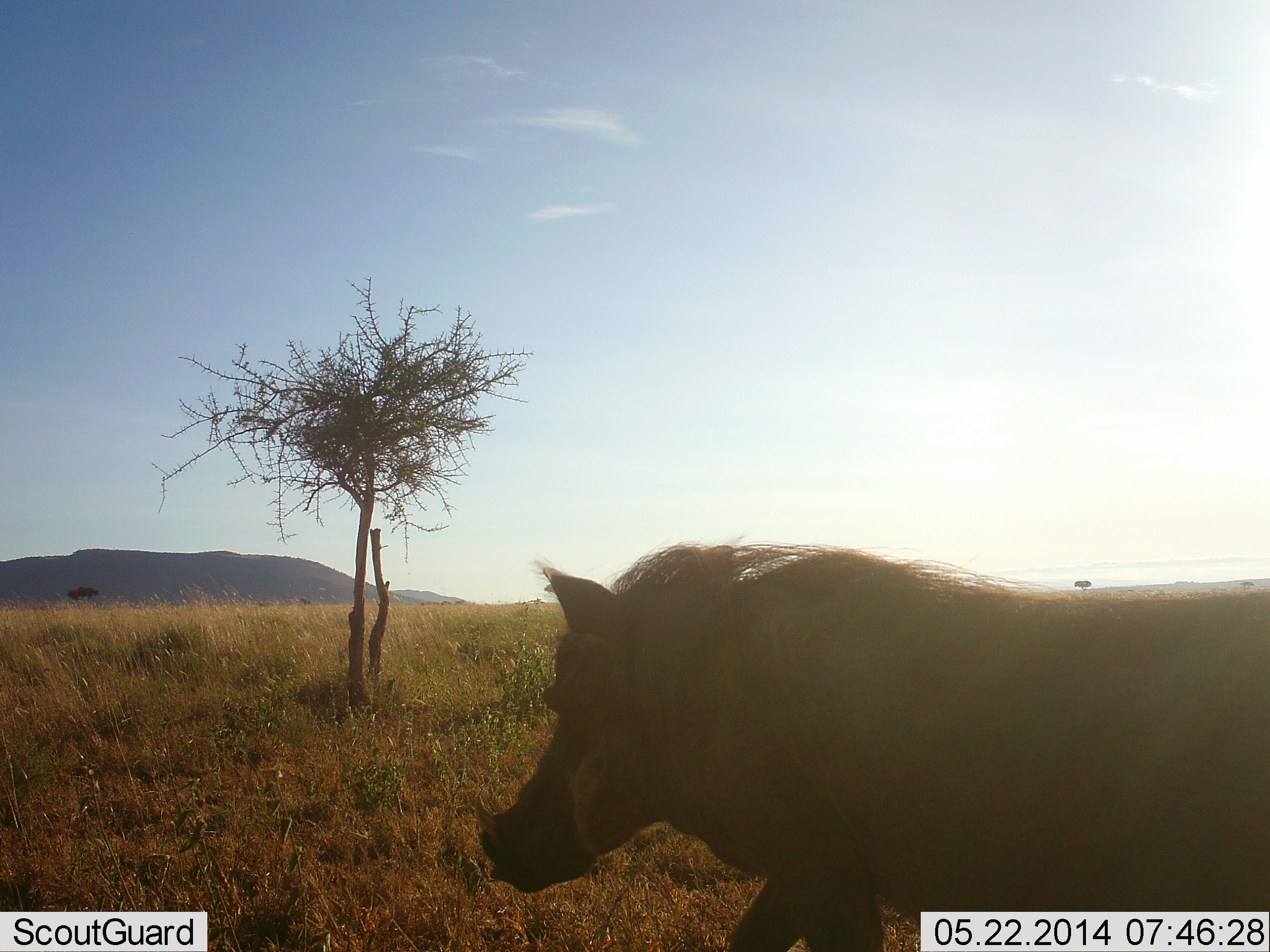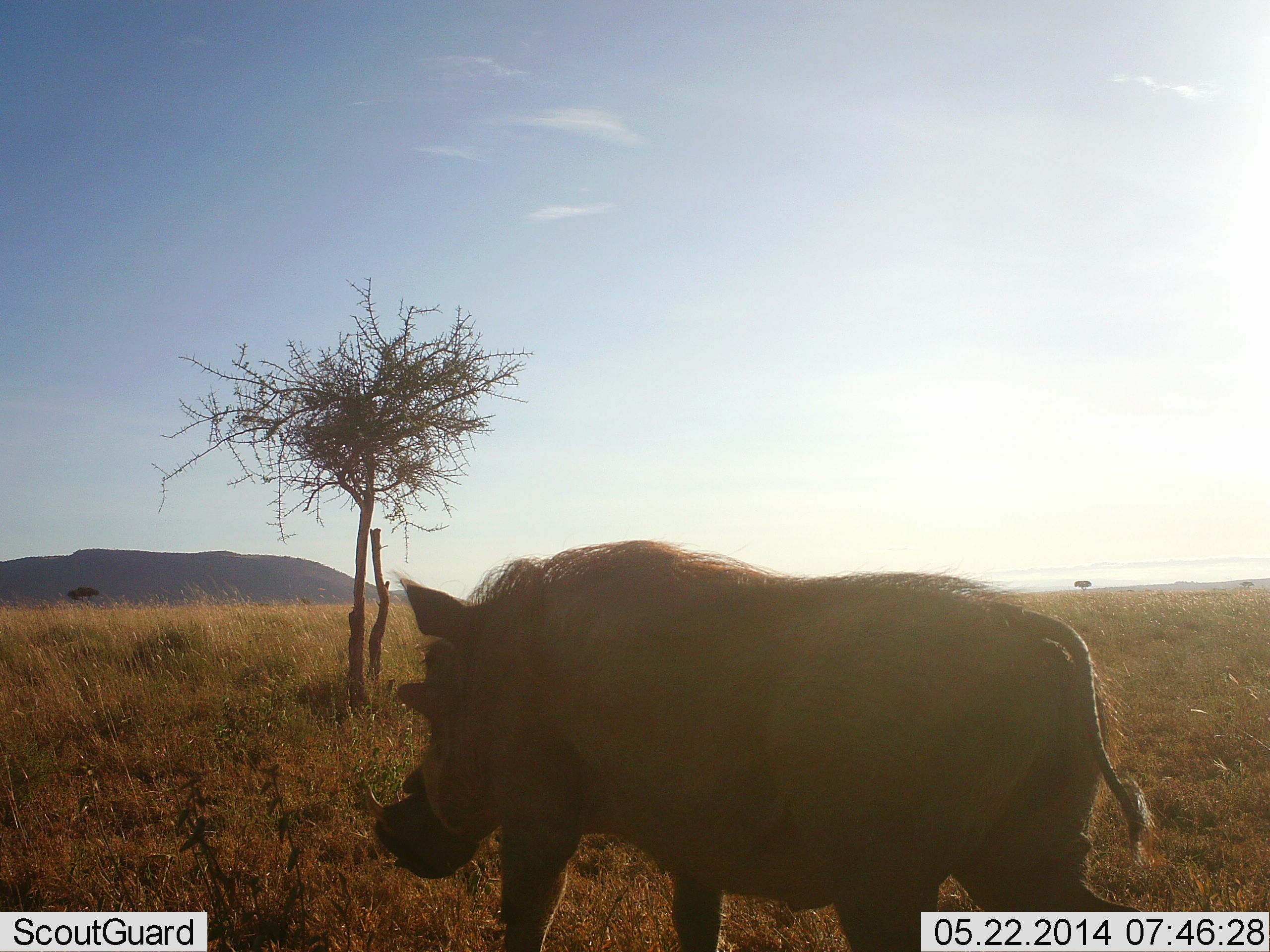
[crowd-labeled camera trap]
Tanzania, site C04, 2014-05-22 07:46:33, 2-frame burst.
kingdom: Animalia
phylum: Chordata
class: Mammalia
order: Artiodactyla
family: Suidae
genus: Phacochoerus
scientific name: Phacochoerus africanus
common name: warthog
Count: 1.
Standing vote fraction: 10%.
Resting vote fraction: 0%.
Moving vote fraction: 90%.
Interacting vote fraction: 0%.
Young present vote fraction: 0%.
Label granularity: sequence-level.